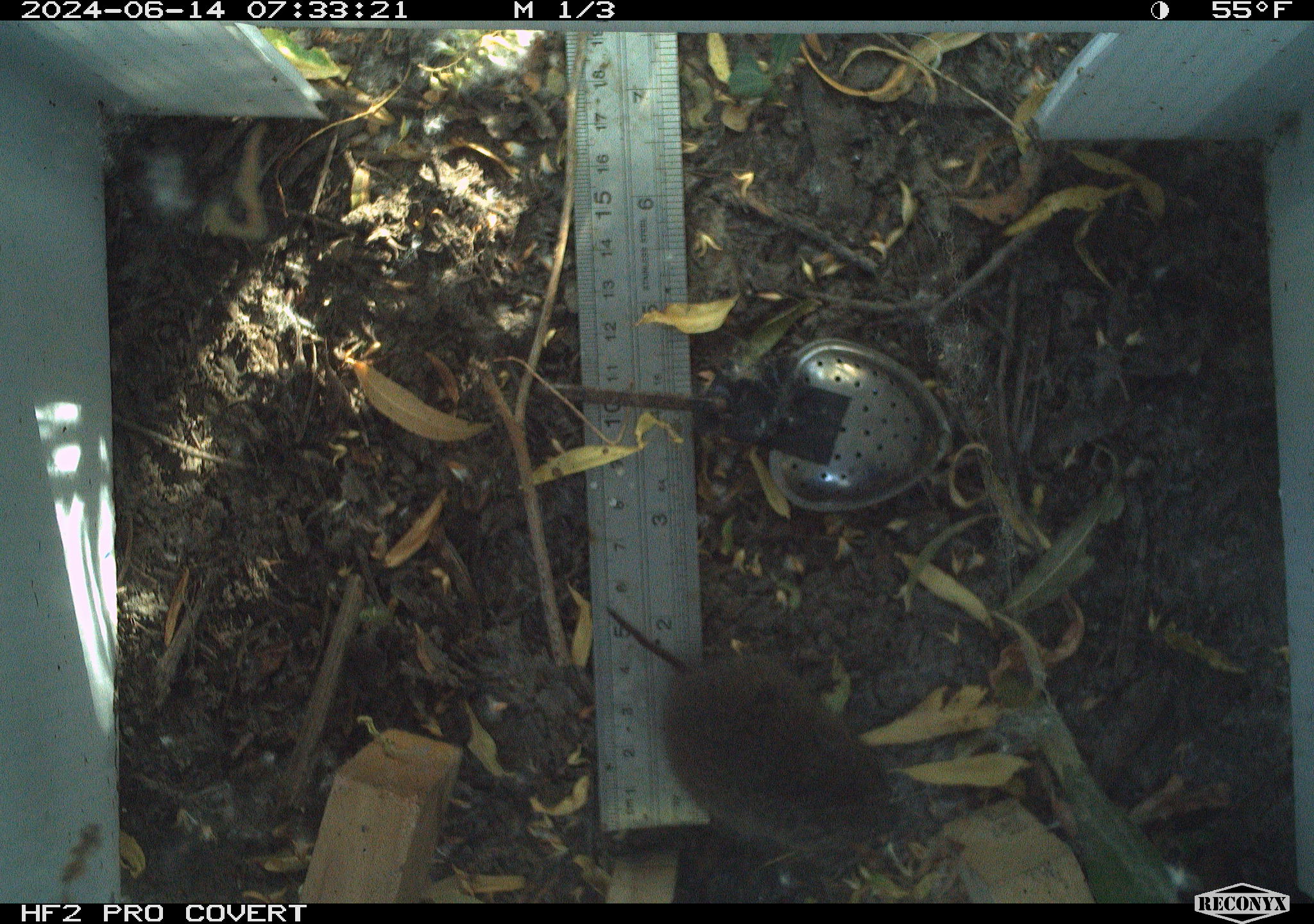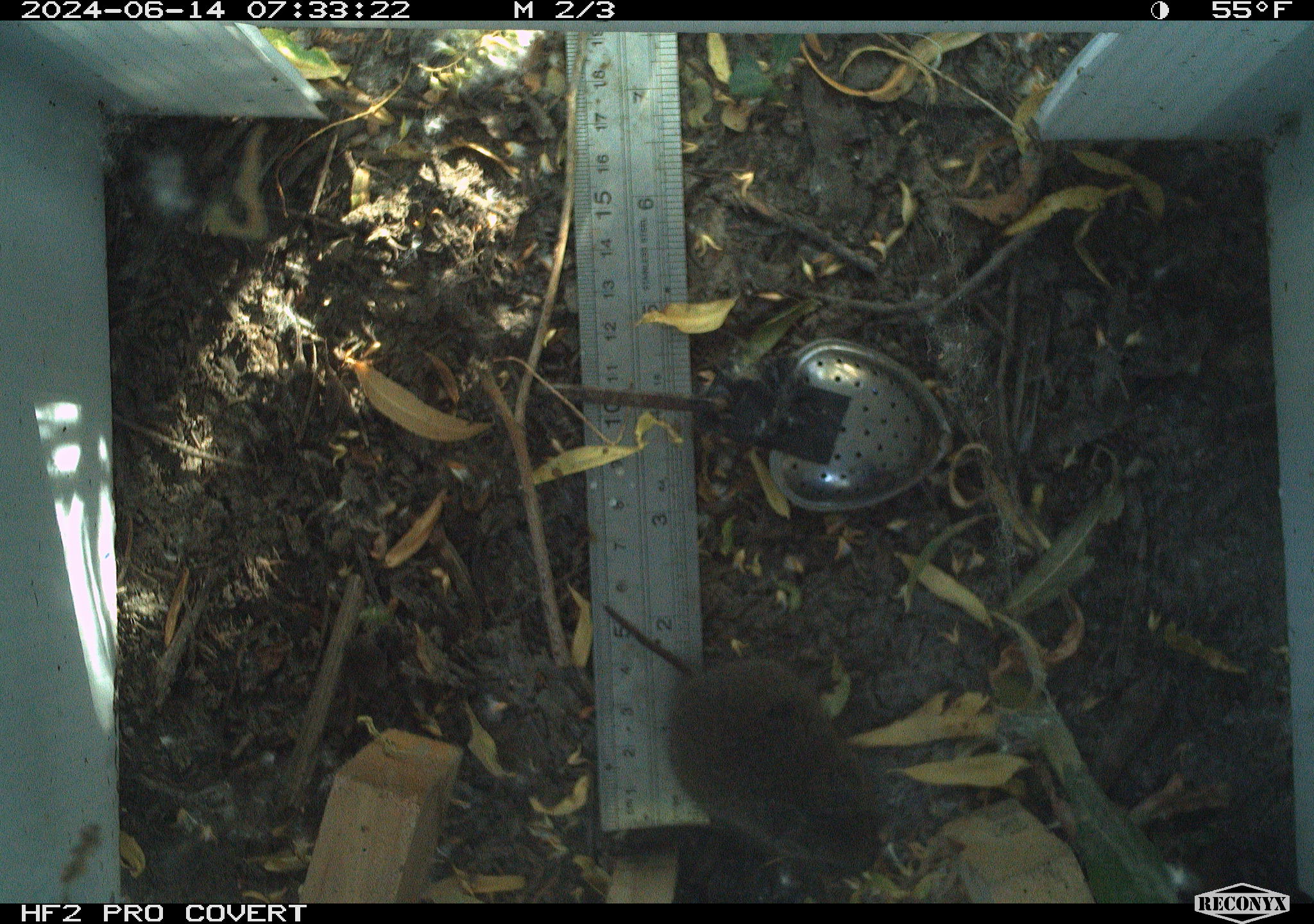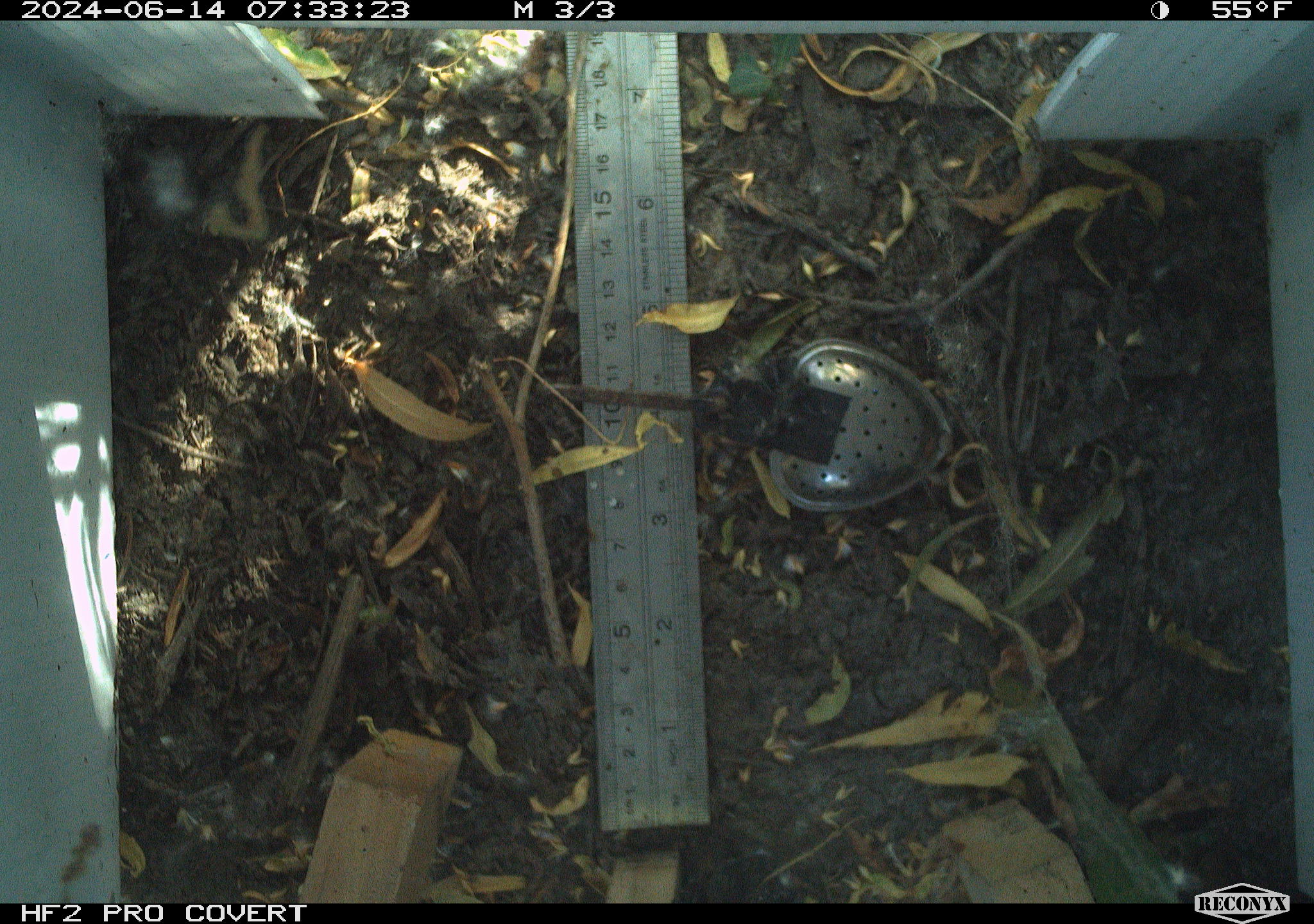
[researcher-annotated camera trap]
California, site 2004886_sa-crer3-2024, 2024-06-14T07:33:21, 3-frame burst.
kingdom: Animalia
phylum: Chordata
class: Mammalia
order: Rodentia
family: Cricetidae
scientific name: Arvicolinae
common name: voles, lemmings, and muskrats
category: arvicolinae subfamily